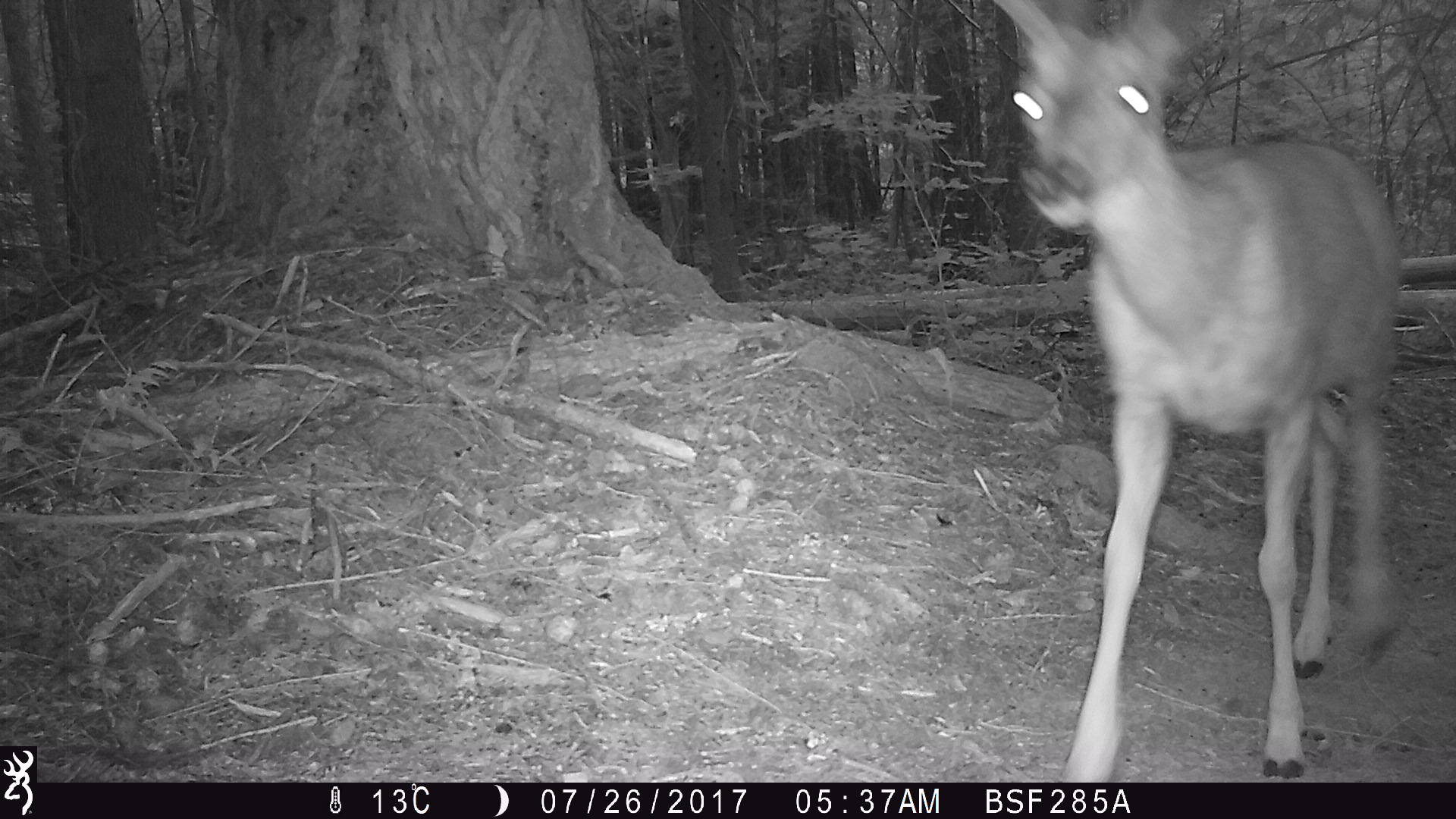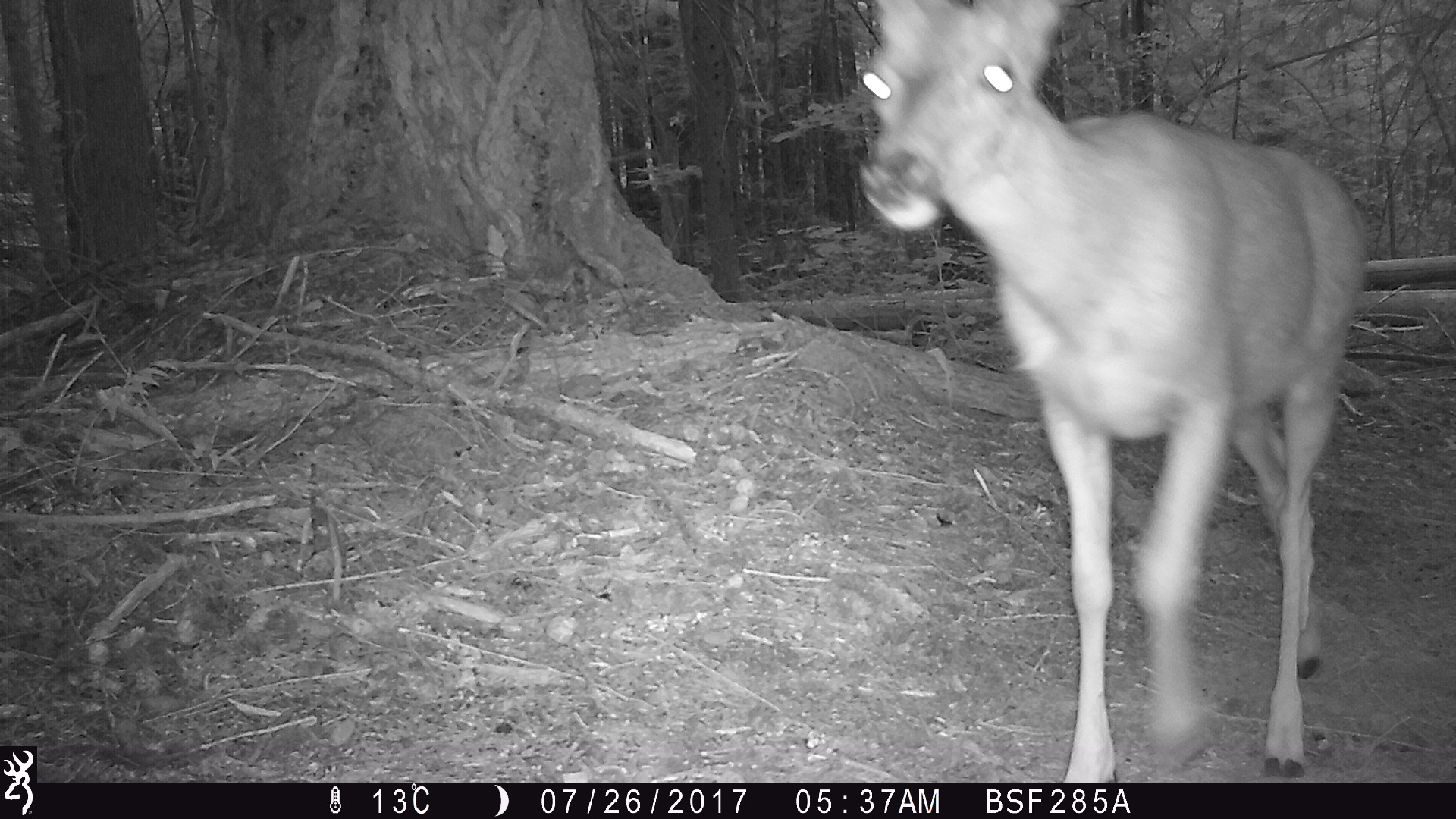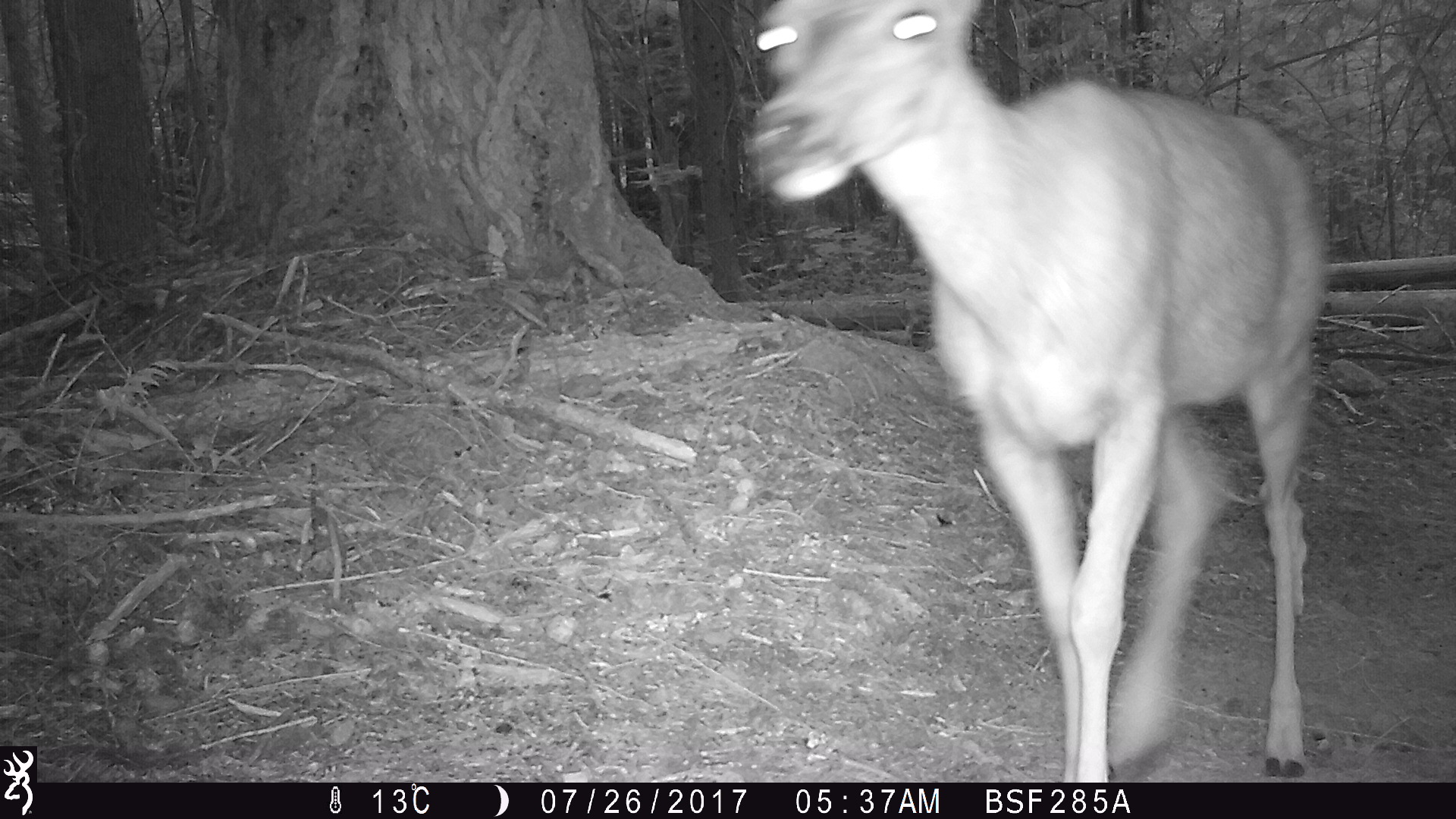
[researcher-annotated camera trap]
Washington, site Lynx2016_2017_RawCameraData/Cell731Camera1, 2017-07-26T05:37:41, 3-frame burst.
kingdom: Animalia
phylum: Chordata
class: Mammalia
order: Artiodactyla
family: Cervidae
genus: Odocoileus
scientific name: Odocoileus hemionus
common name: mule deer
Odocoileus hemionus (mule deer). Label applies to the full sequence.